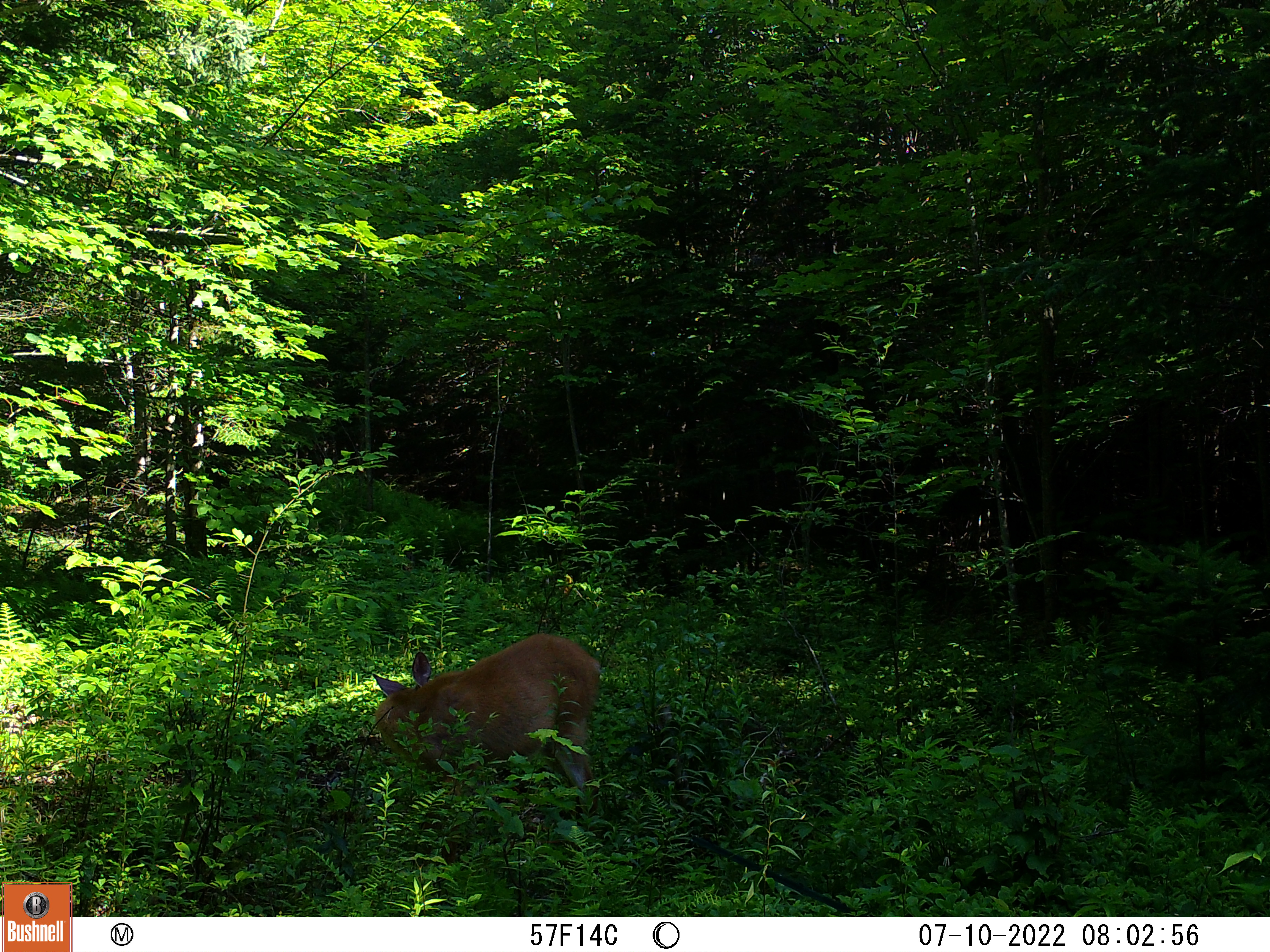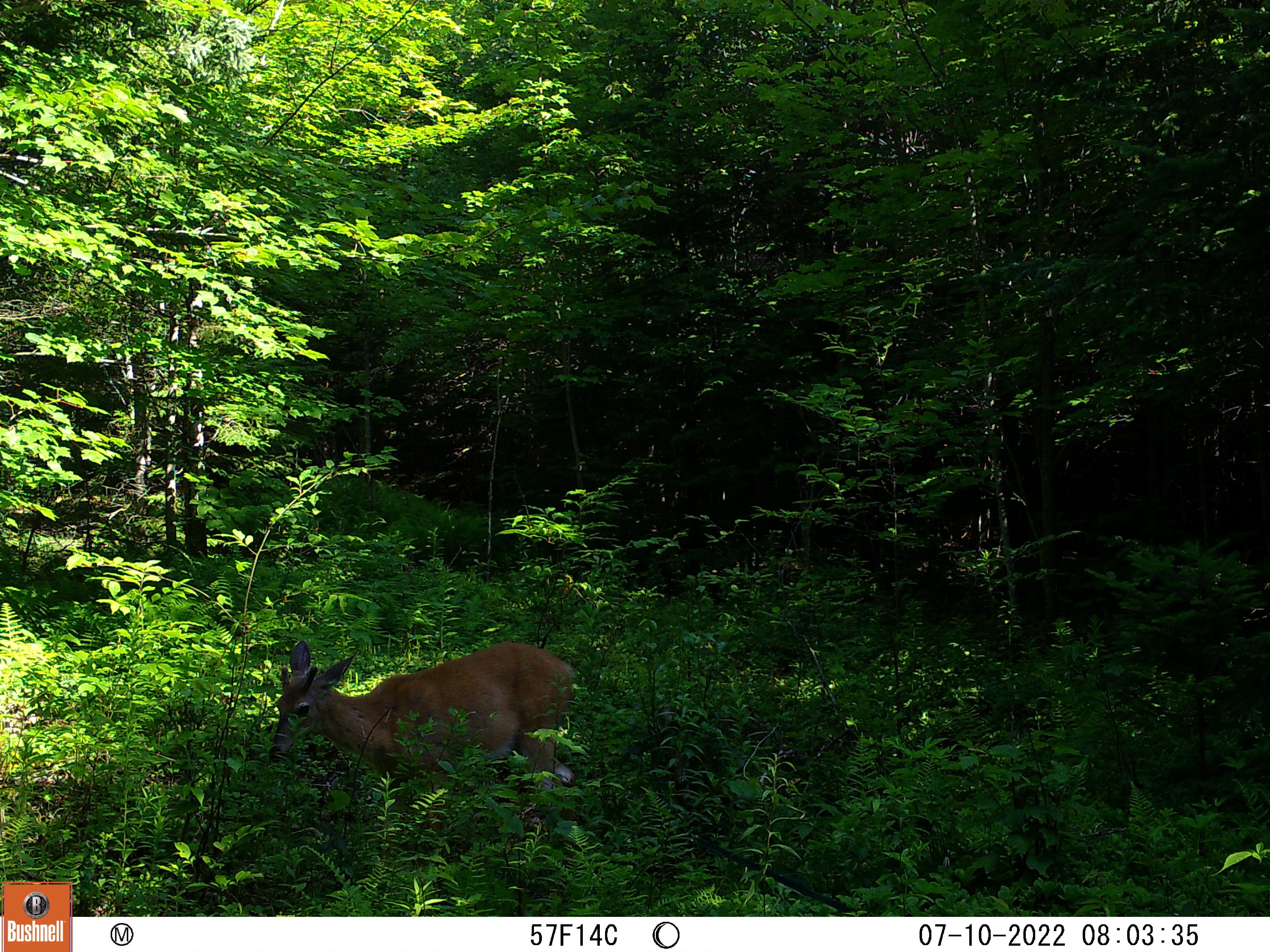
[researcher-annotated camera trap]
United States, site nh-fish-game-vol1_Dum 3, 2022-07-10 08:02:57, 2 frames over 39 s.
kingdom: Animalia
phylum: Chordata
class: Mammalia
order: Artiodactyla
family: Cervidae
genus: Odocoileus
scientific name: Odocoileus virginianus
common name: white-tailed deer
White-tailed deer (Odocoileus virginianus).